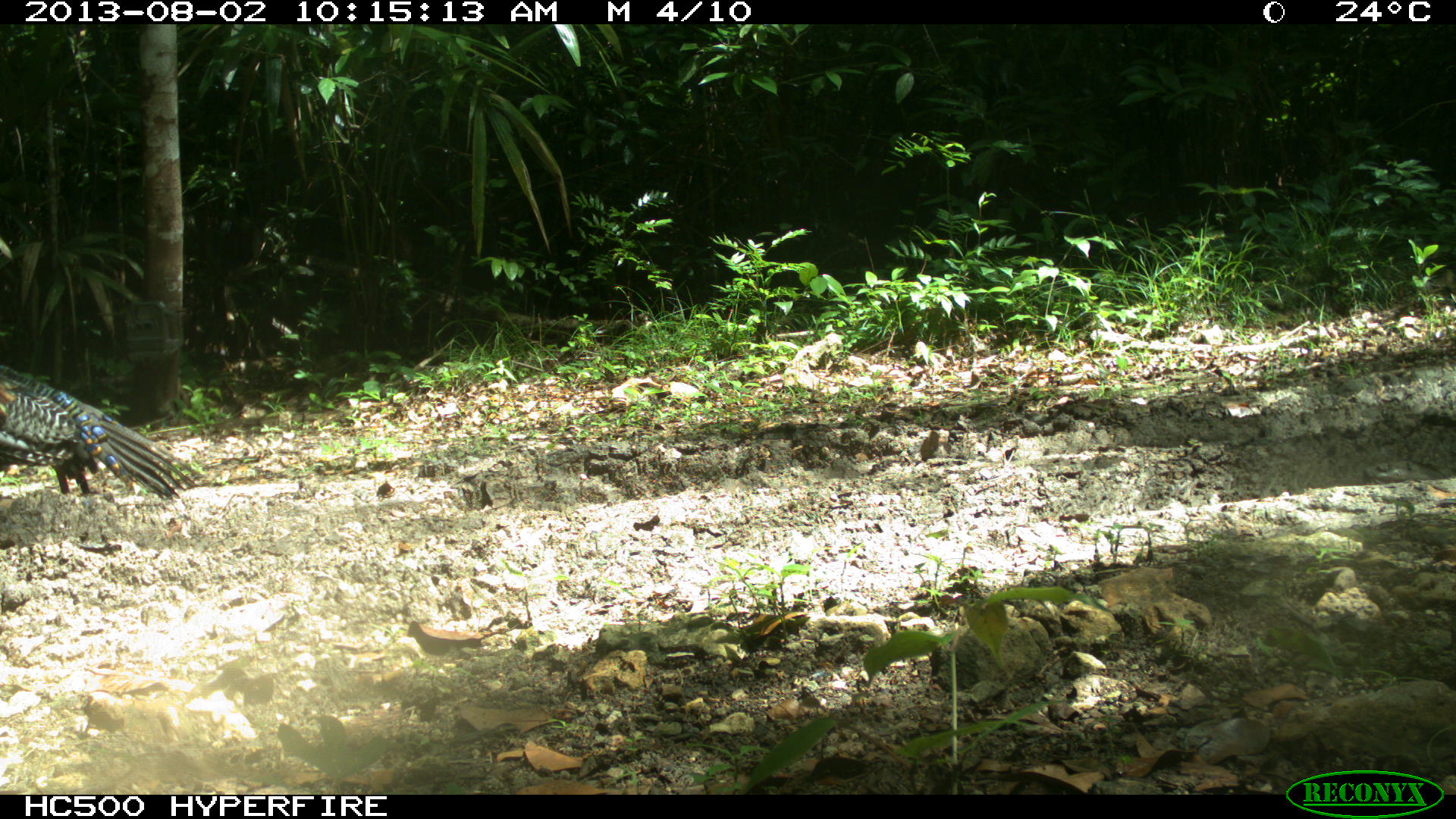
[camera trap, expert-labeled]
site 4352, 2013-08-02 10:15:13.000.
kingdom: Animalia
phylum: Chordata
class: Aves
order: Galliformes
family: Phasianidae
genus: Meleagris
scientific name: Meleagris ocellata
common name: ocellated turkey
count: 1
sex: female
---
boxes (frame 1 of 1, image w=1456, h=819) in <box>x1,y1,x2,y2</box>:
meleagris ocellata: <box>0,363,204,501</box>